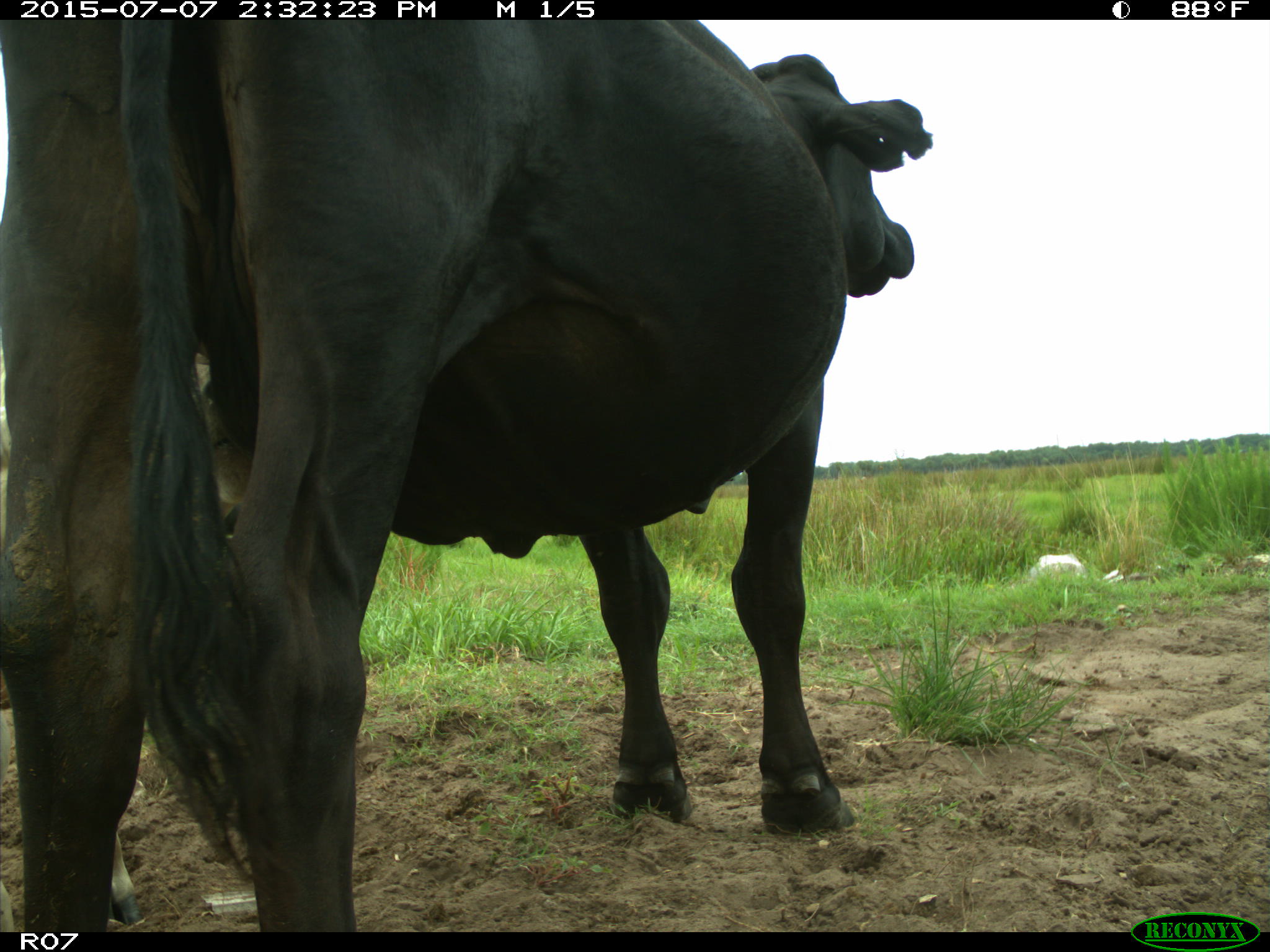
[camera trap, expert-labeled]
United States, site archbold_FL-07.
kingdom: Animalia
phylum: Chordata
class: Mammalia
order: Artiodactyla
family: Bovidae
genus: Bos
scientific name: Bos taurus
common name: domestic cow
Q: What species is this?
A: Bos taurus (domestic cow).